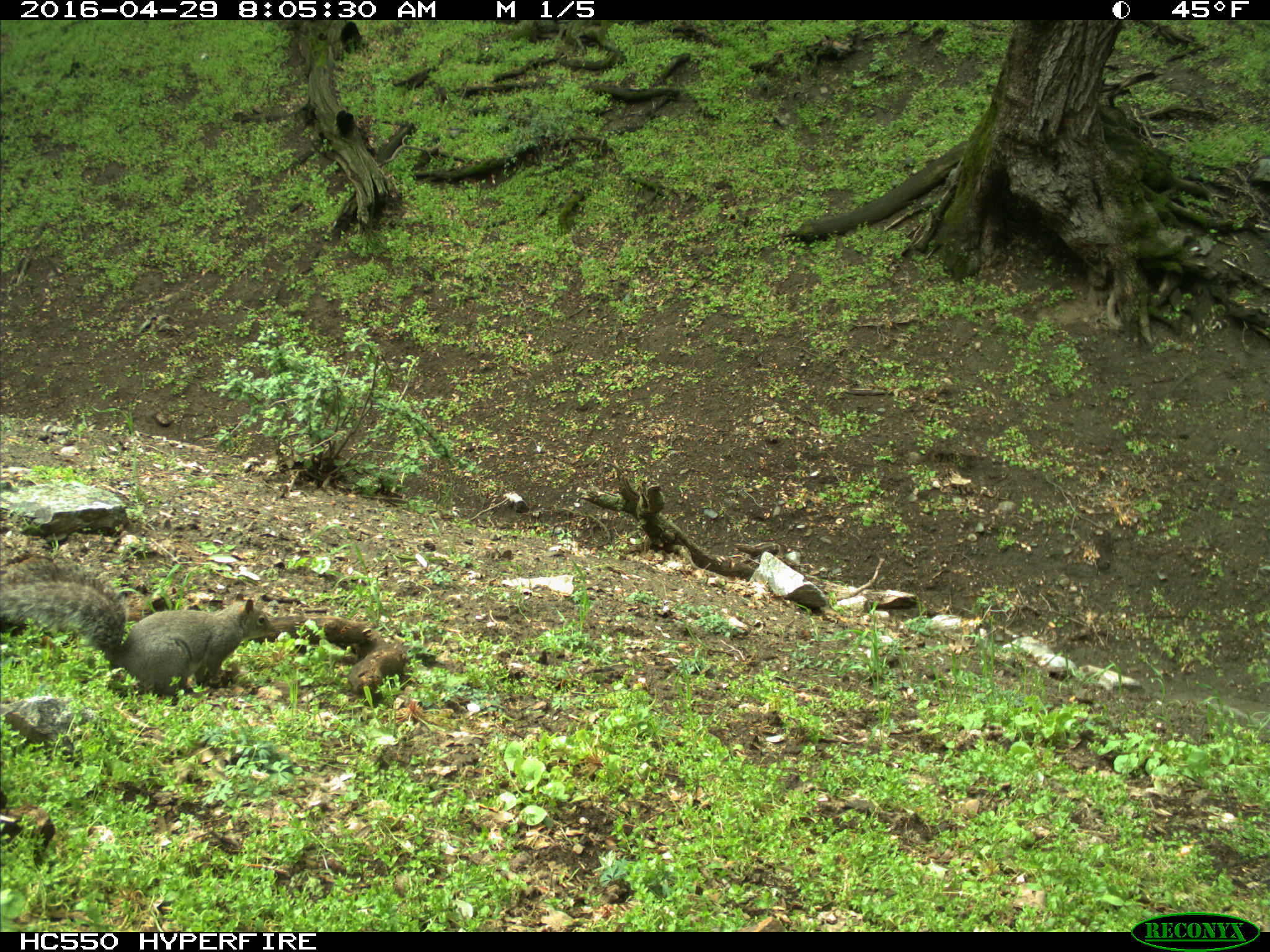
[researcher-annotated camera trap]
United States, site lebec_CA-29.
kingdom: Animalia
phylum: Chordata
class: Mammalia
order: Rodentia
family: Sciuridae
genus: Sciurus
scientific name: Sciurus carolinensis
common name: eastern gray squirrel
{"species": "Sciurus carolinensis (eastern gray squirrel)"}